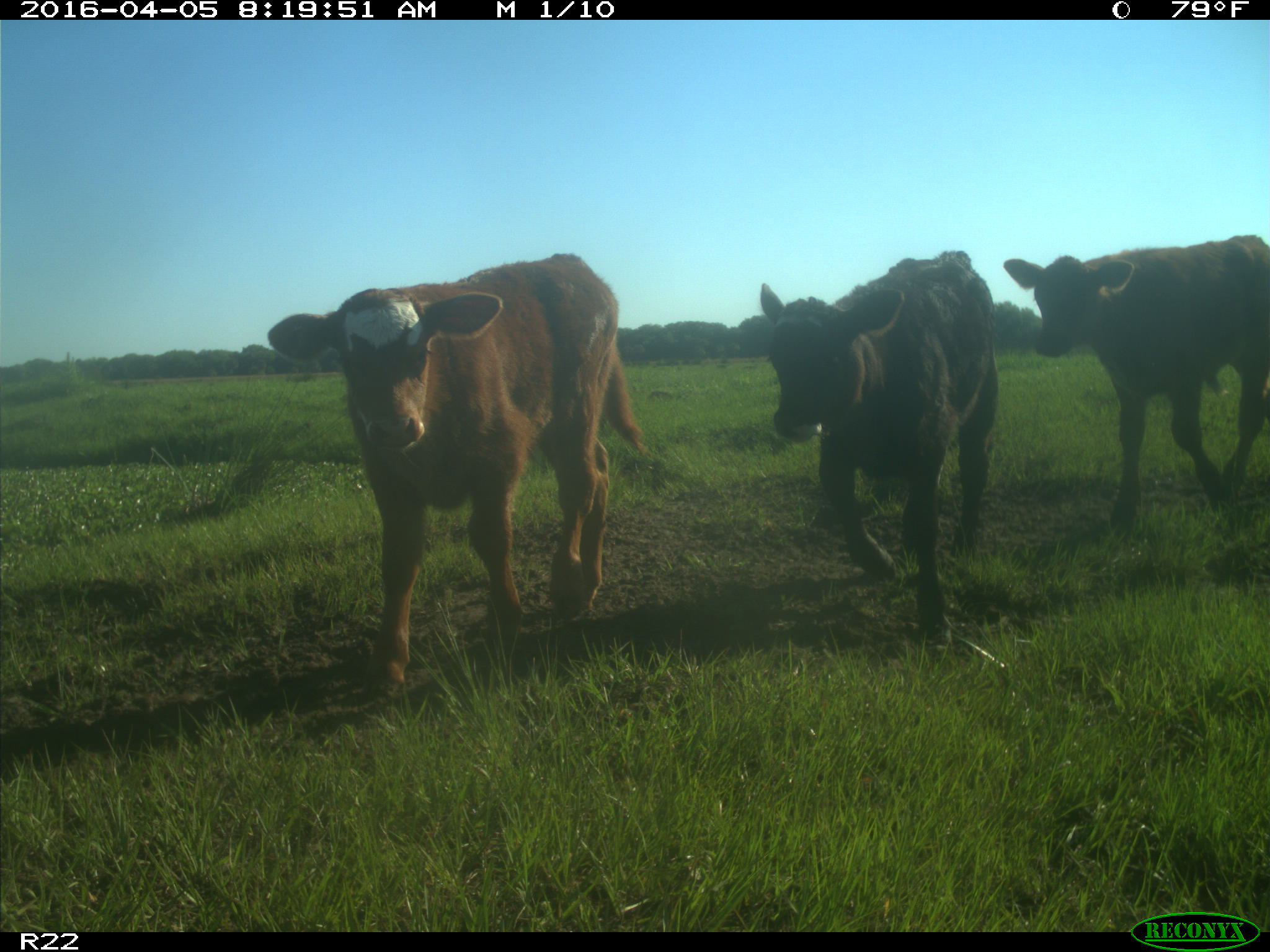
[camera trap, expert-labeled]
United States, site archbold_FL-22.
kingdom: Animalia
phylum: Chordata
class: Mammalia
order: Artiodactyla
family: Bovidae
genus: Bos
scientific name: Bos taurus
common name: domestic cow